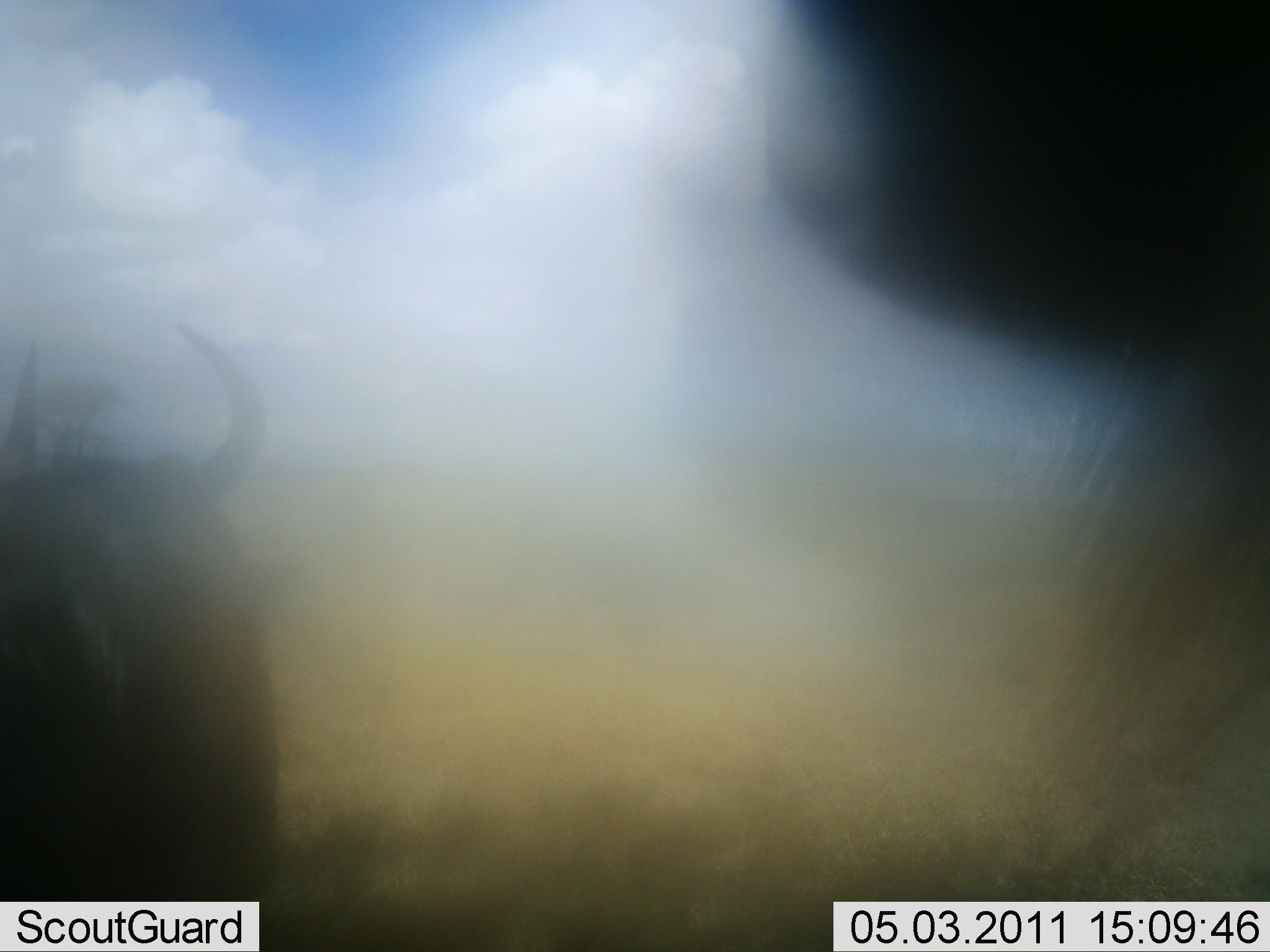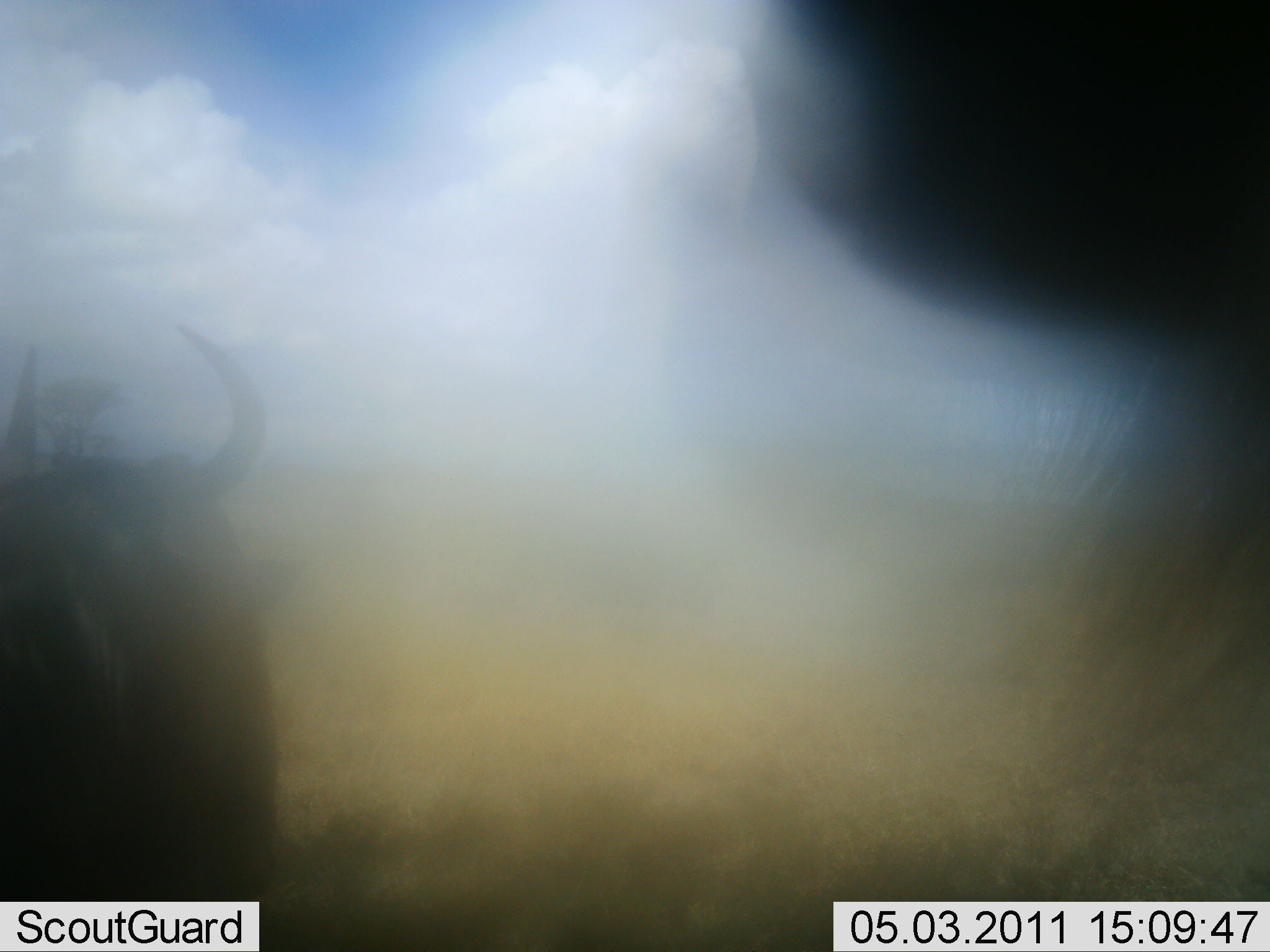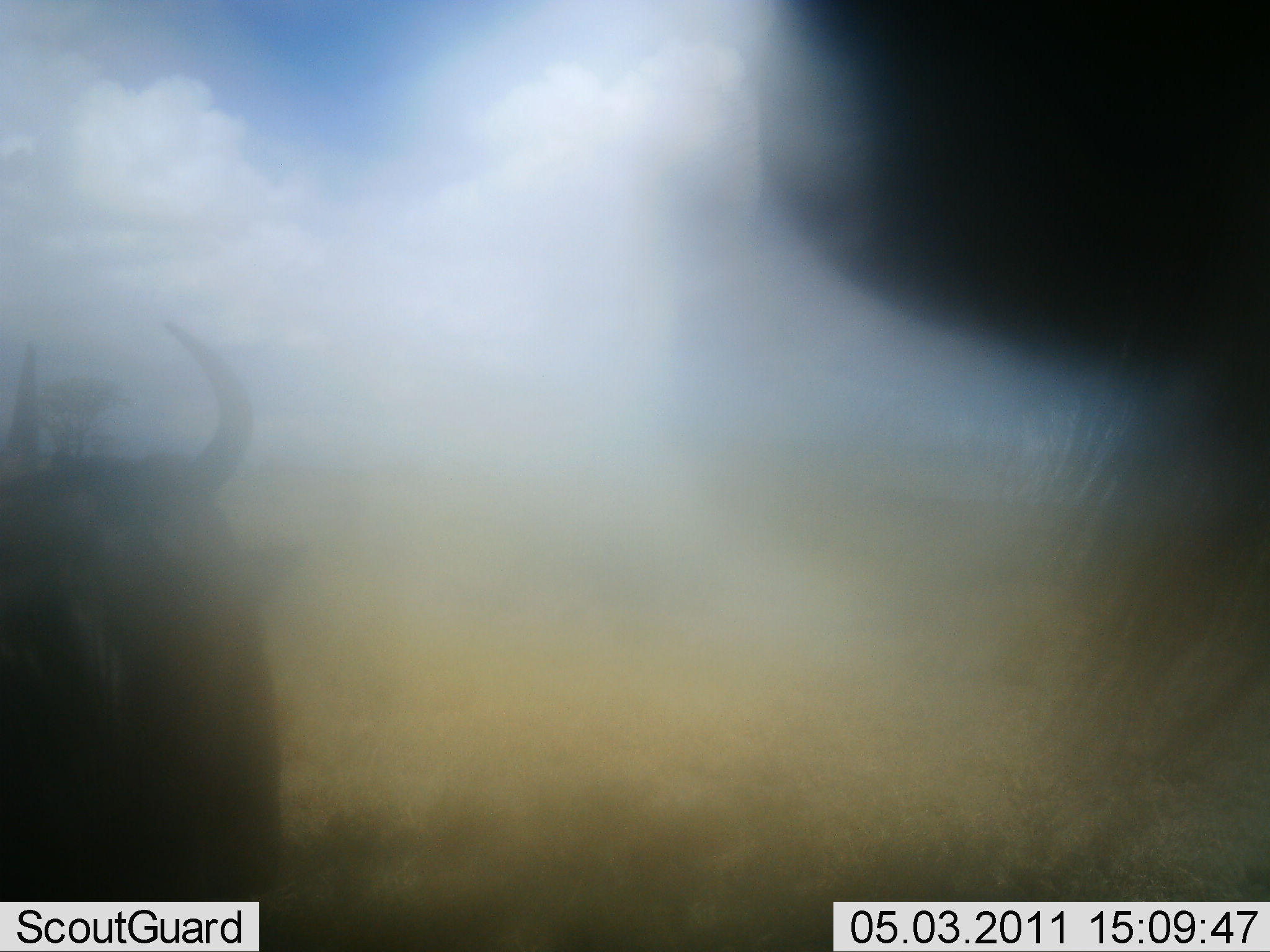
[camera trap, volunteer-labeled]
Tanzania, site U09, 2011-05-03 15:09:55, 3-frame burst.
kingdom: Animalia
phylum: Chordata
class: Mammalia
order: Artiodactyla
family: Bovidae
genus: Connochaetes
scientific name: Connochaetes taurinus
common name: blue wildebeest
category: wildebeest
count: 2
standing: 70%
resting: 20%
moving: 10%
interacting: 10%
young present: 0%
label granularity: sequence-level